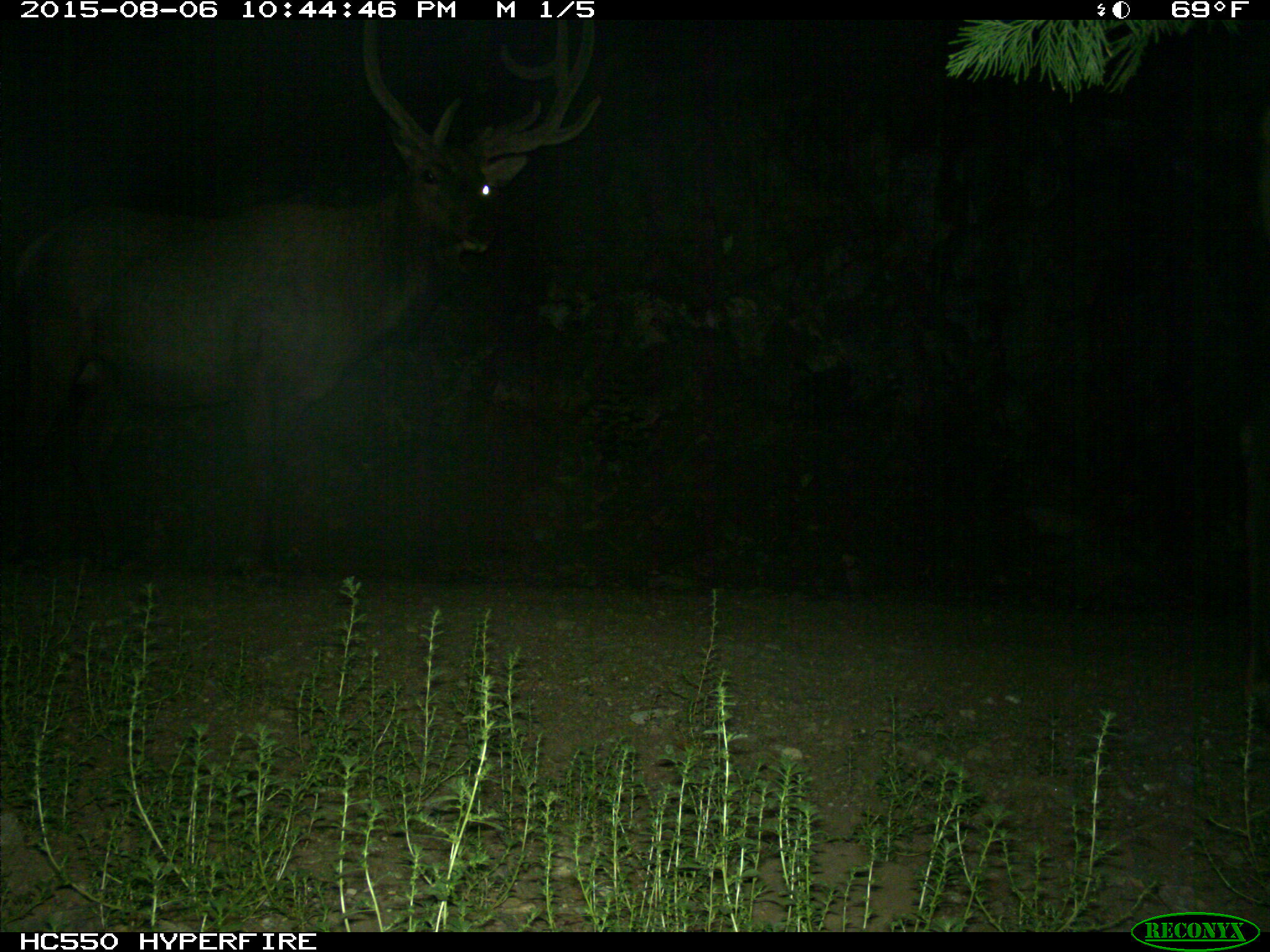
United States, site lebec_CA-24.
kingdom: Animalia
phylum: Chordata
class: Mammalia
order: Artiodactyla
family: Cervidae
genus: Cervus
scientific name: Cervus canadensis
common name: elk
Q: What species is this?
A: Cervus canadensis (elk).